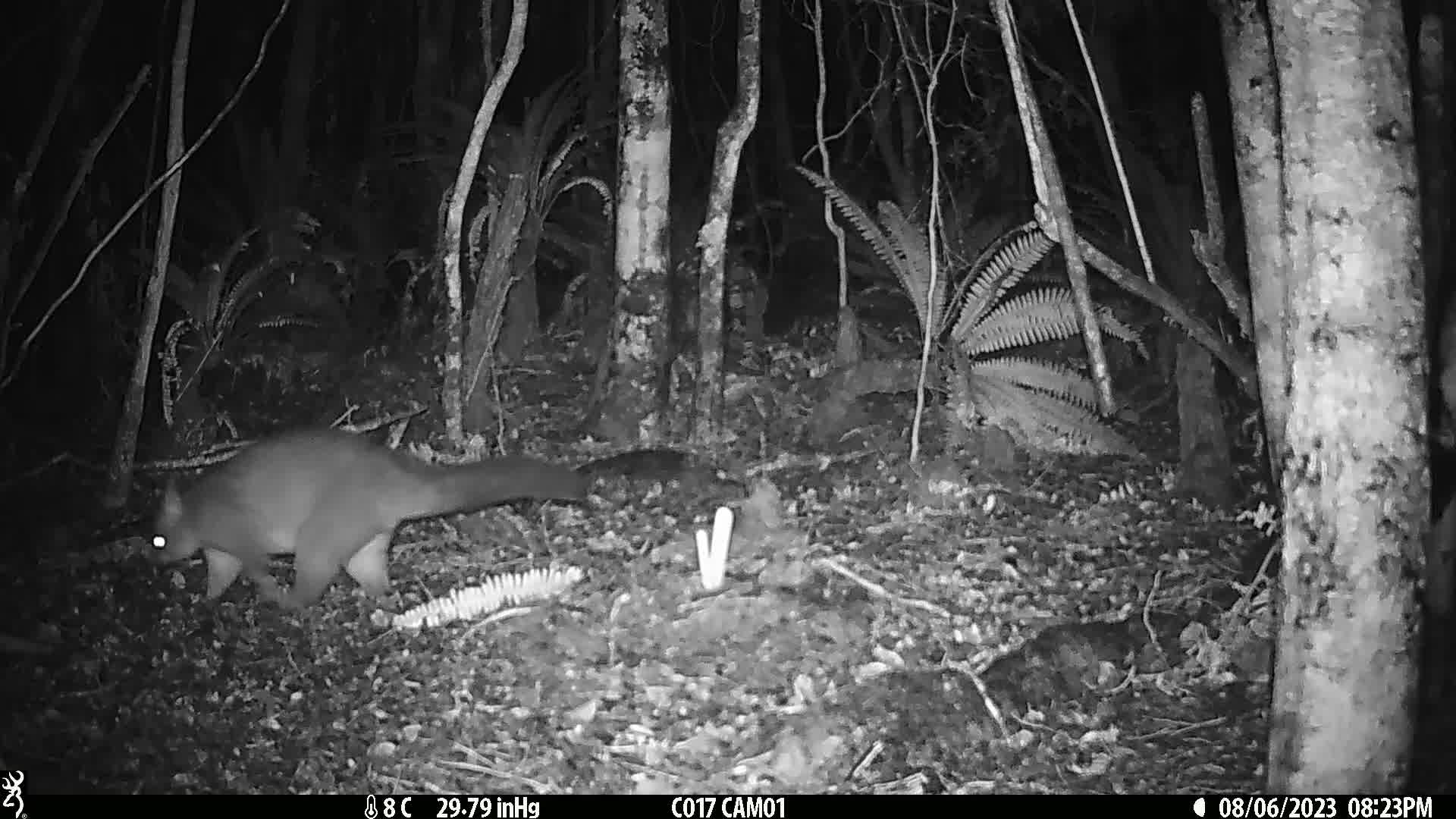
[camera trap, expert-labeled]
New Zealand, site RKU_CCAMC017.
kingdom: Animalia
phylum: Chordata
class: Mammalia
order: Diprotodontia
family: Phalangeridae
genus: Trichosurus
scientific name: Trichosurus vulpecula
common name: common brushtail possum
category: possum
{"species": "possum (common brushtail possum) (Trichosurus vulpecula)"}